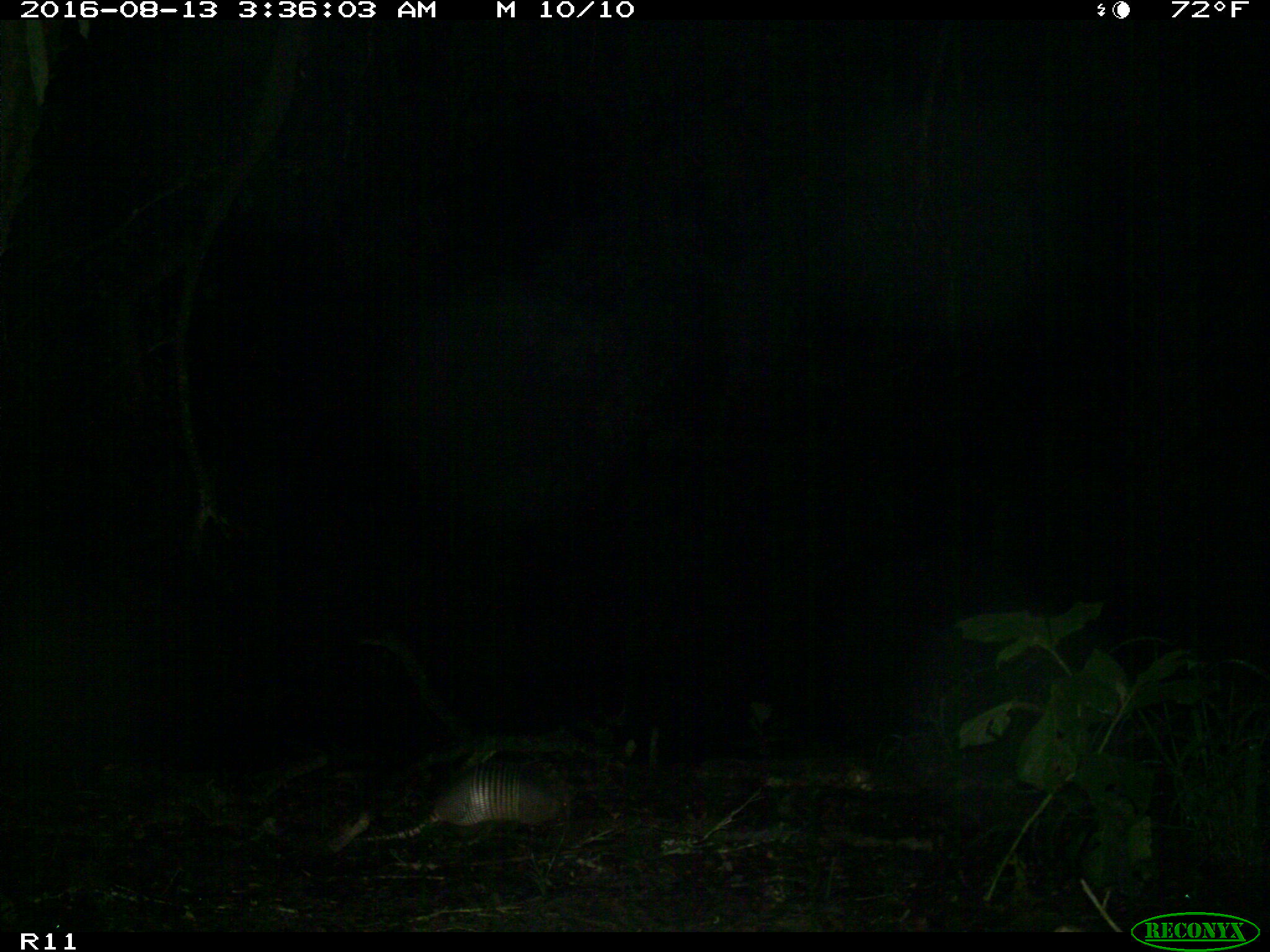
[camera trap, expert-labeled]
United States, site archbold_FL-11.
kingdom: Animalia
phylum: Chordata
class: Mammalia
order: Cingulata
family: Dasypodidae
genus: Dasypus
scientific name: Dasypus novemcinctus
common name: nine-banded armadillo